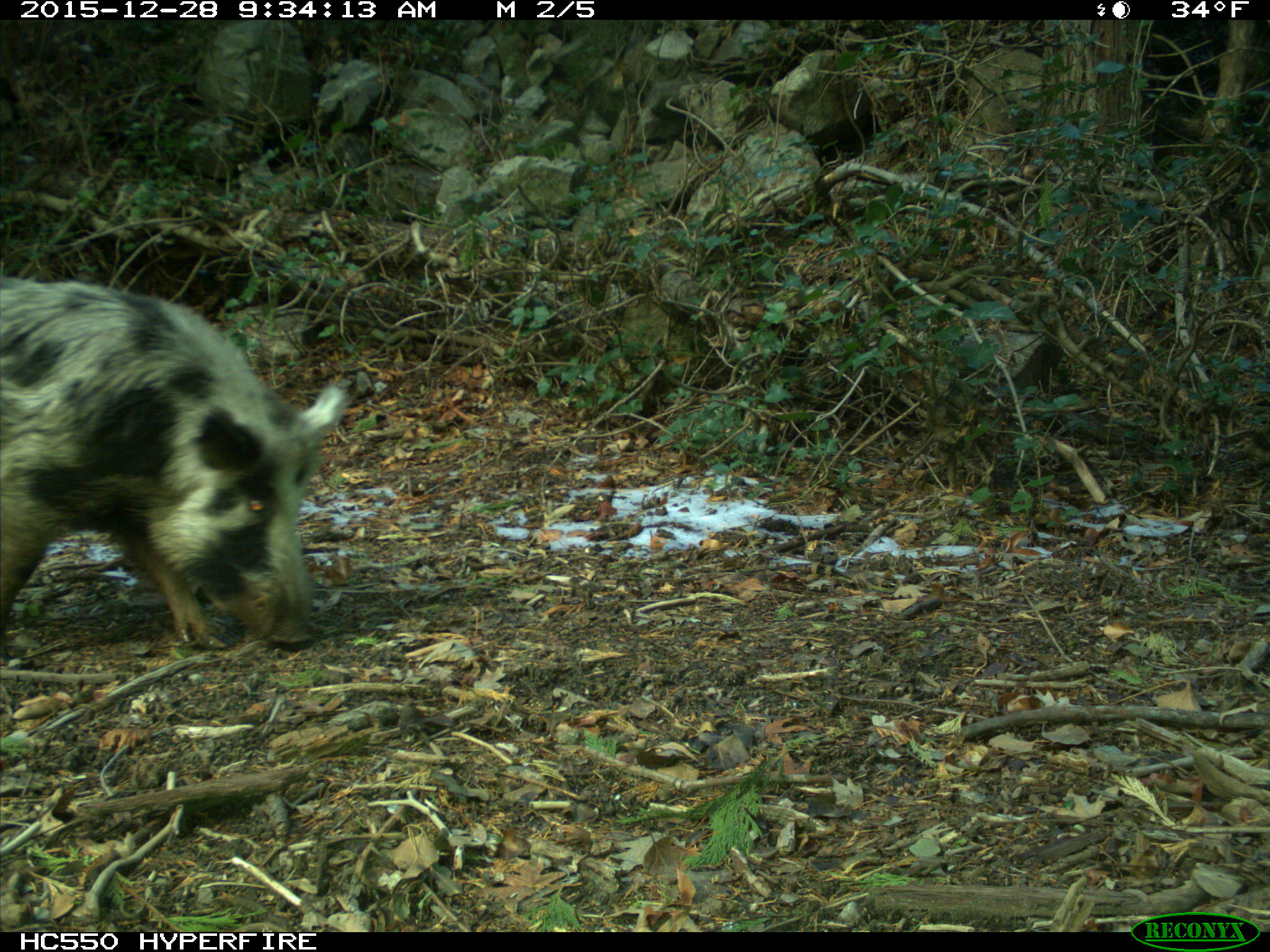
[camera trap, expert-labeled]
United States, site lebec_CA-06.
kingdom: Animalia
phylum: Chordata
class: Mammalia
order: Artiodactyla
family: Suidae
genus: Sus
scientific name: Sus scrofa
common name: wild boar